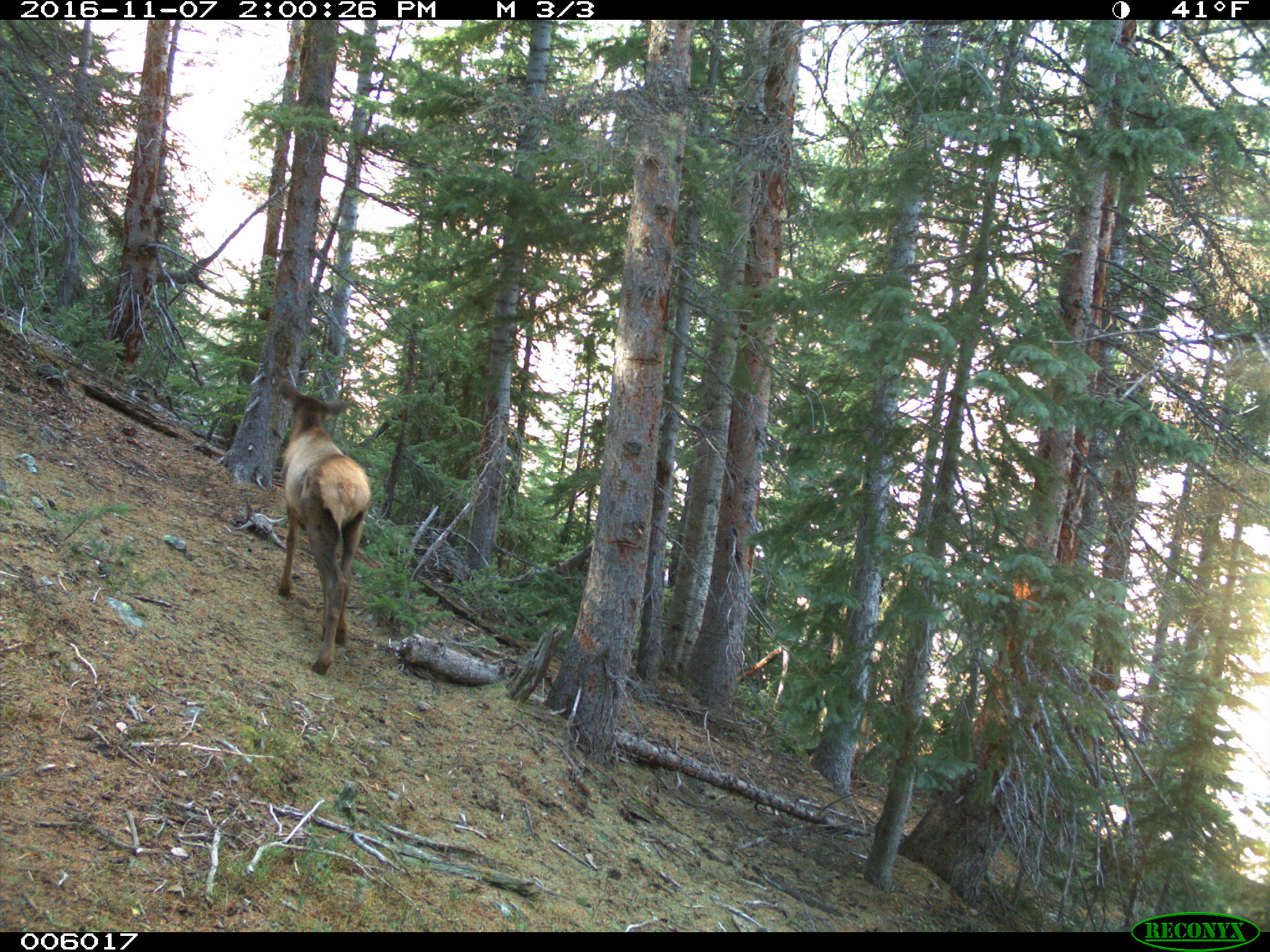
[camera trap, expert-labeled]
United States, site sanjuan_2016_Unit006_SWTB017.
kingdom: Animalia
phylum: Chordata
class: Mammalia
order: Artiodactyla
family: Cervidae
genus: Cervus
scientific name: Cervus elaphus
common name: red deer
Cervus elaphus (red deer).